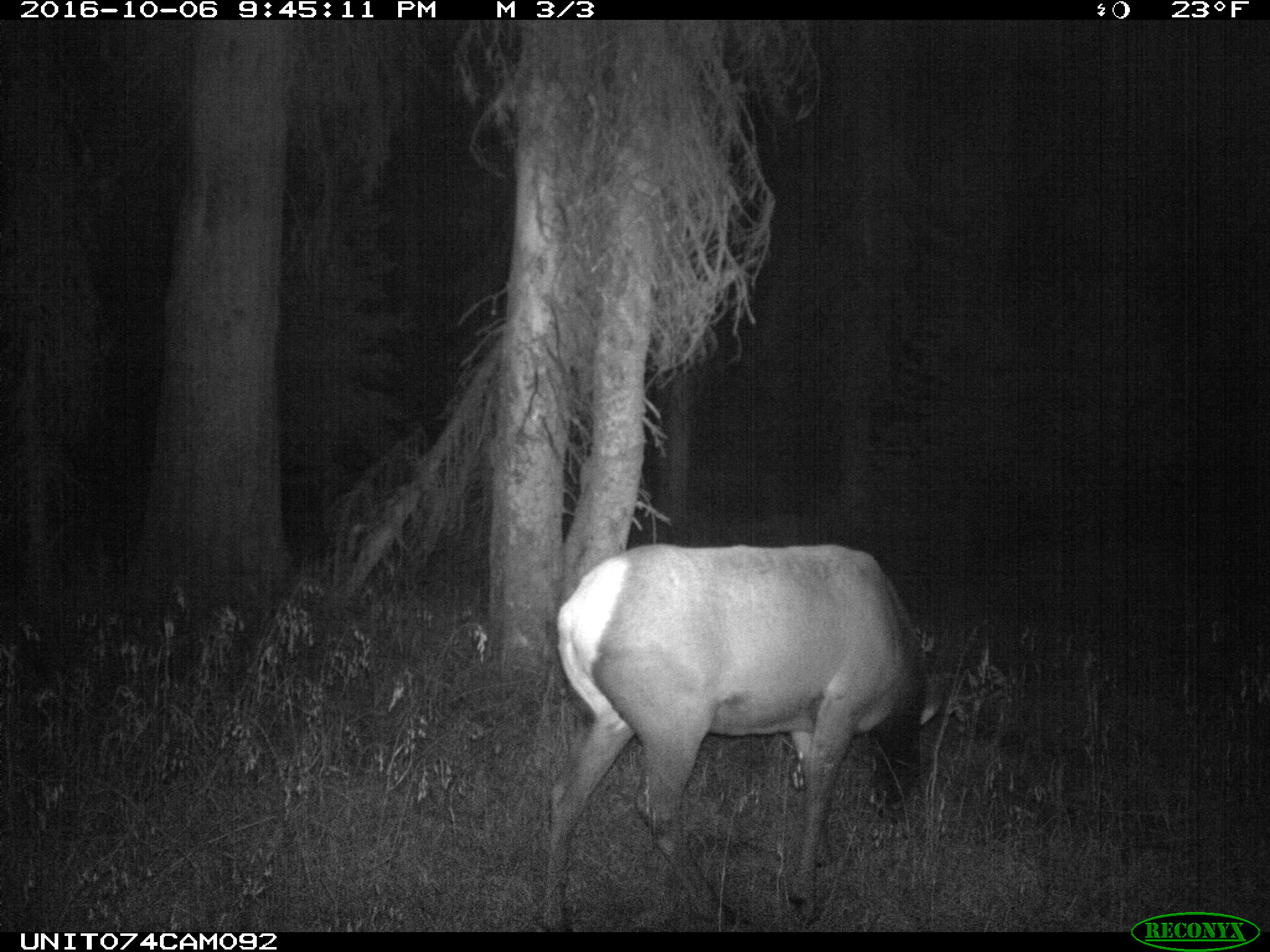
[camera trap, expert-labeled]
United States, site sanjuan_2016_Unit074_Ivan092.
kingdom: Animalia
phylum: Chordata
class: Mammalia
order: Artiodactyla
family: Cervidae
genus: Cervus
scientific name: Cervus elaphus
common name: red deer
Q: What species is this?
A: Cervus elaphus (red deer).